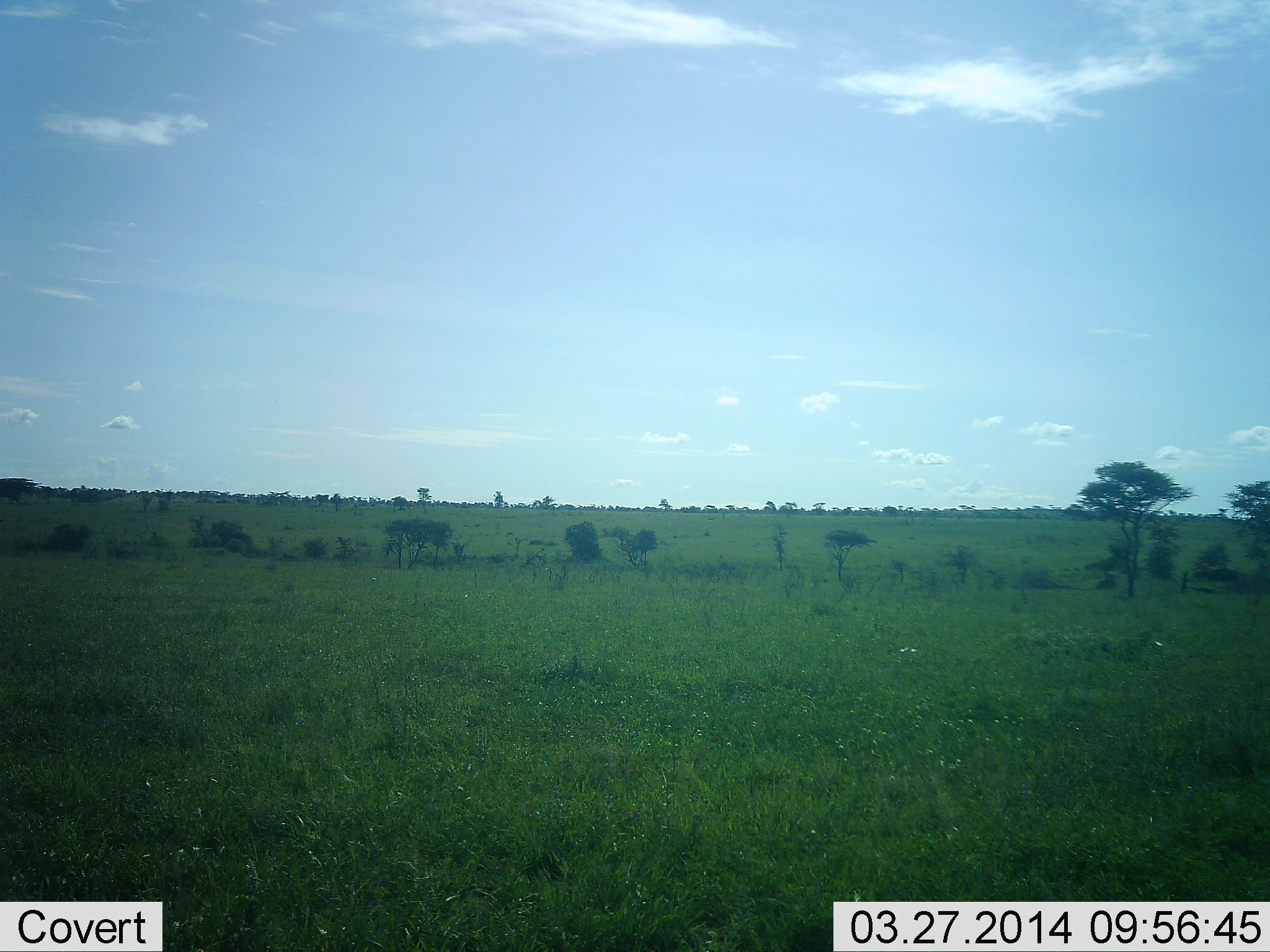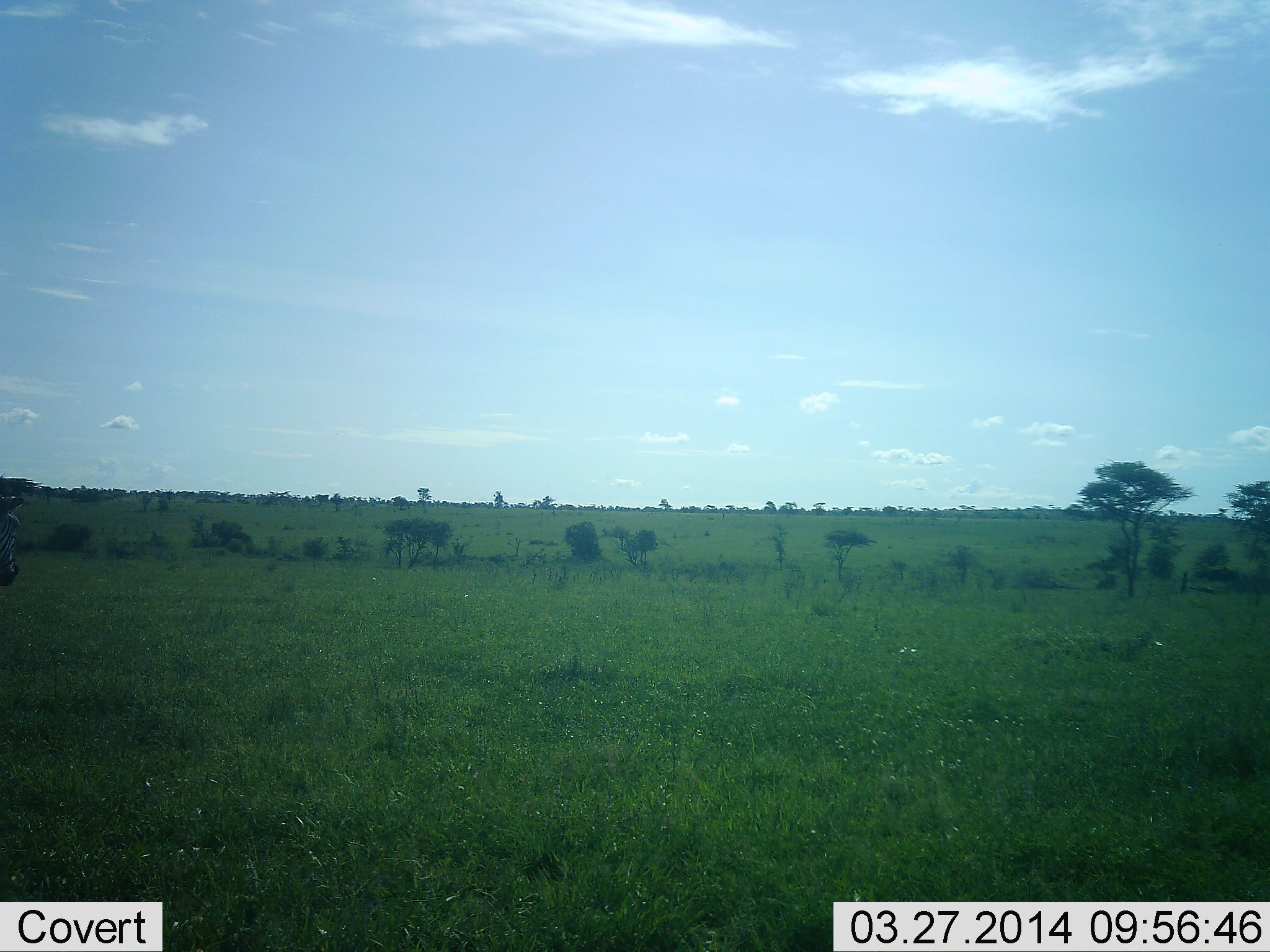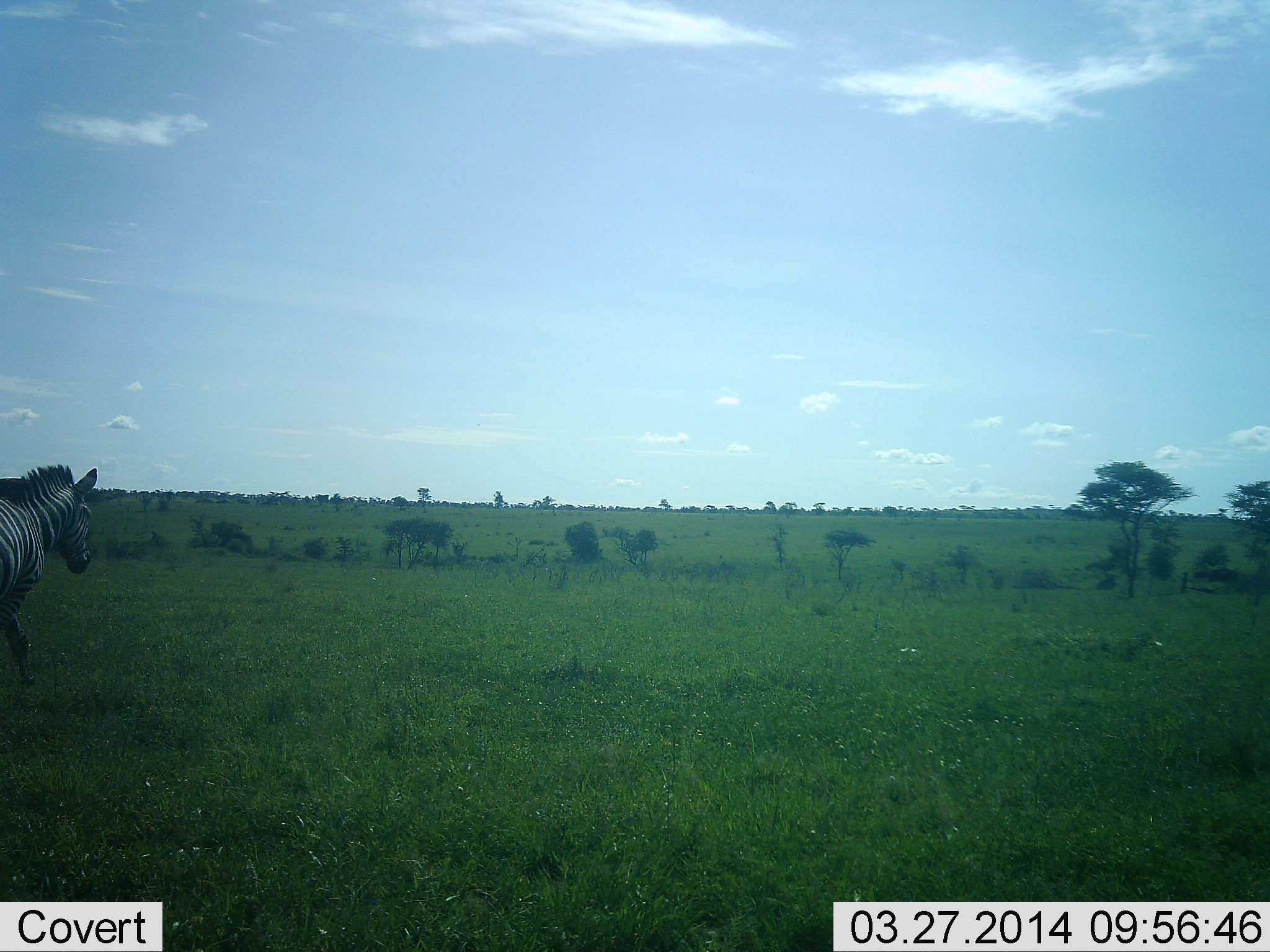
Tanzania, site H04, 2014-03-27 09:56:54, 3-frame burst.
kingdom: Animalia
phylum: Chordata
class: Mammalia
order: Perissodactyla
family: Equidae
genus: Equus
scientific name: Equus quagga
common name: plains zebra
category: zebra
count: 1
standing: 0%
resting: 0%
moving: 100%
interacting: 0%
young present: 0%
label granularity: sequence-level